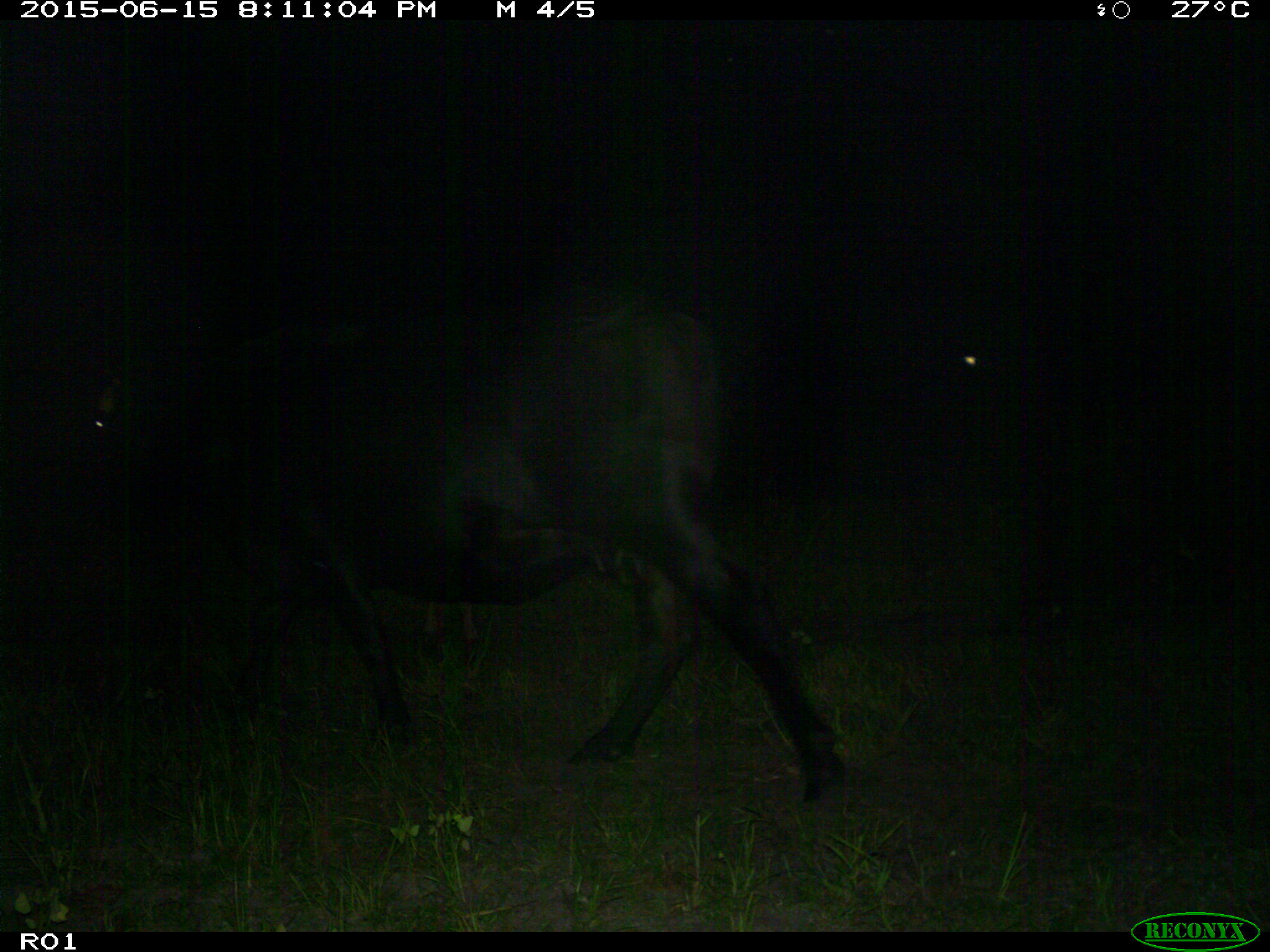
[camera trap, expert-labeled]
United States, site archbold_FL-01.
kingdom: Animalia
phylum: Chordata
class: Mammalia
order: Artiodactyla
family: Bovidae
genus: Bos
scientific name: Bos taurus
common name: domestic cow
Bos taurus (domestic cow).